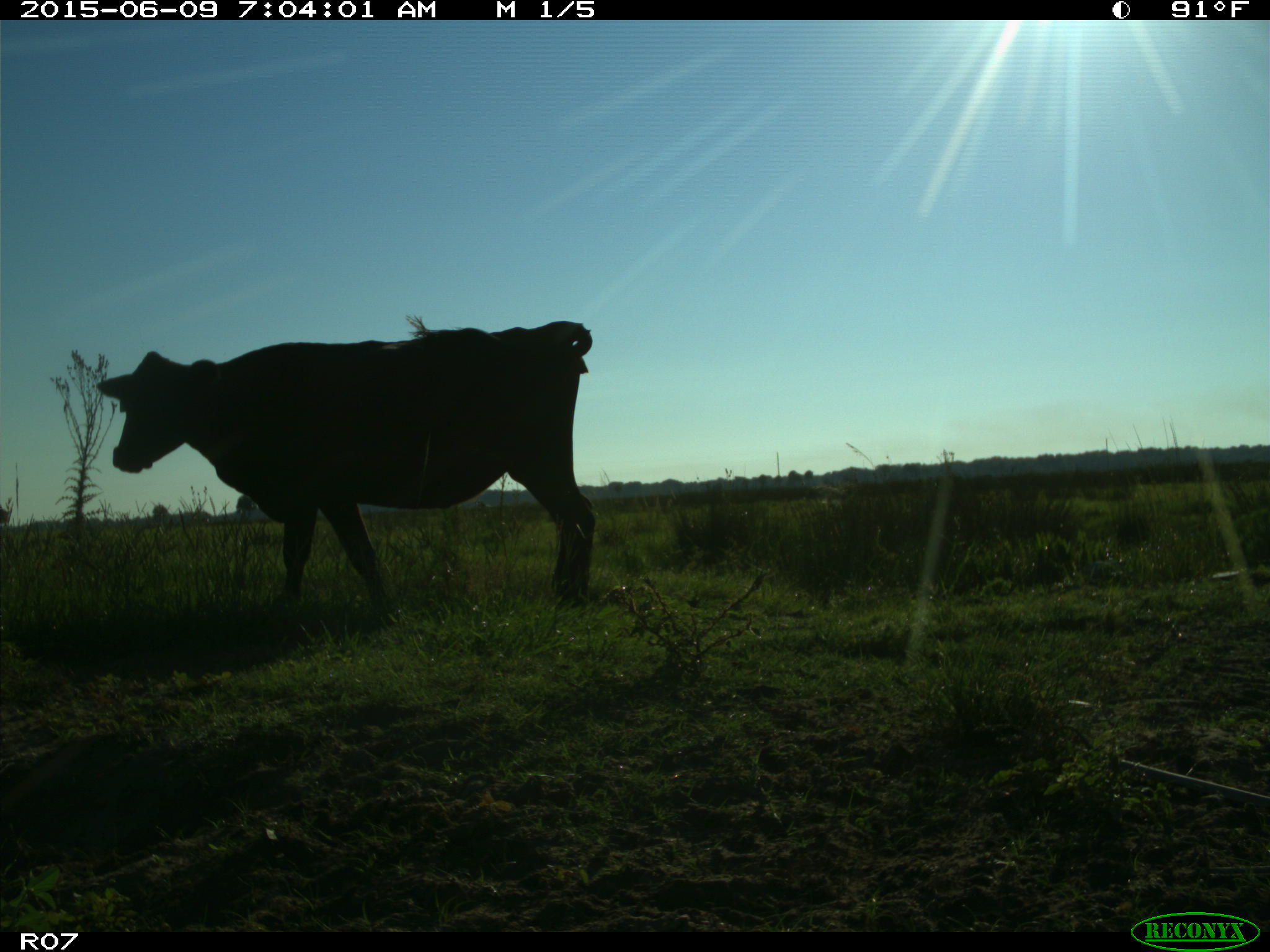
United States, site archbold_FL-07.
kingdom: Animalia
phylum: Chordata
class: Mammalia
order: Artiodactyla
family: Bovidae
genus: Bos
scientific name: Bos taurus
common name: domestic cow